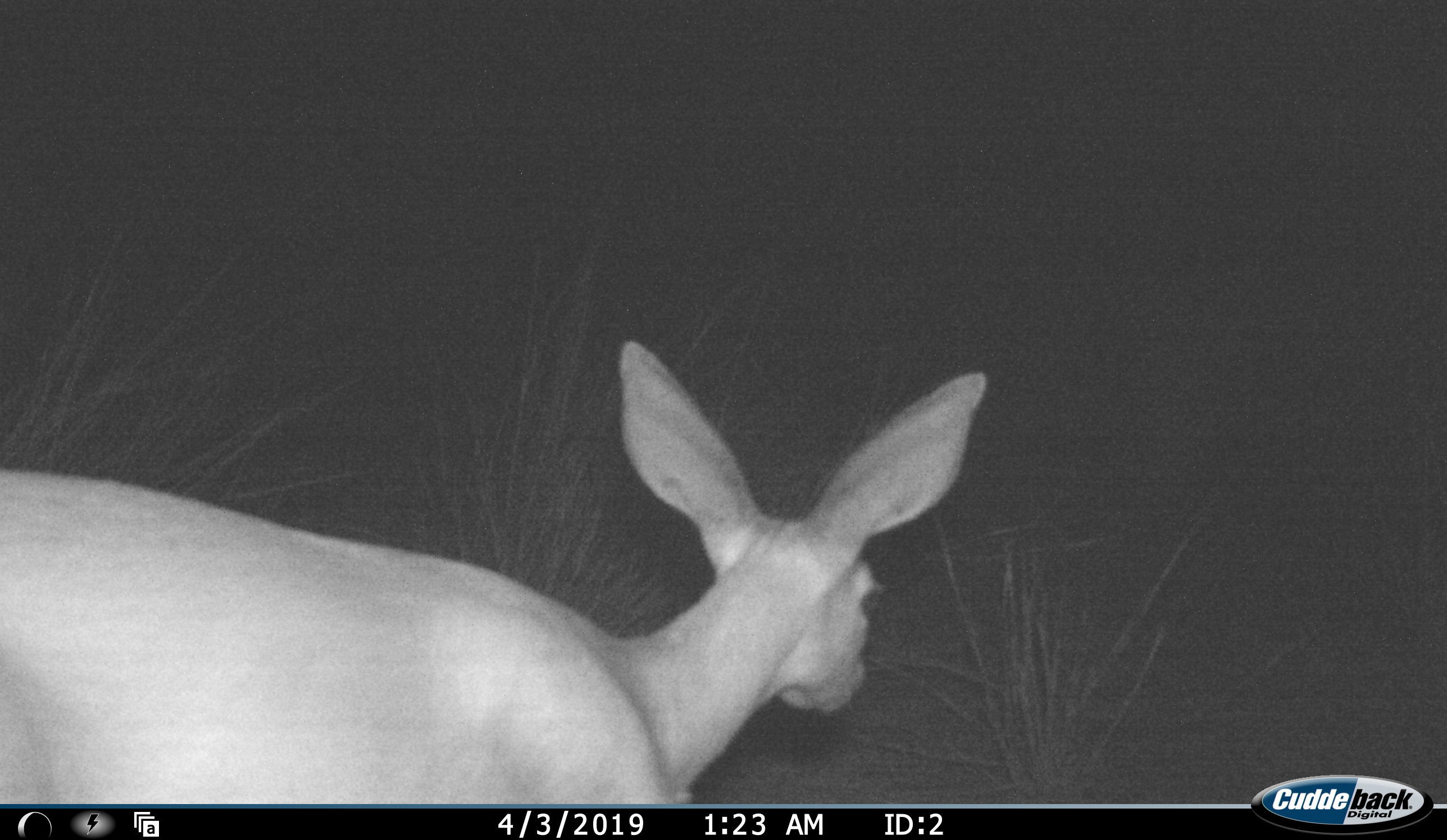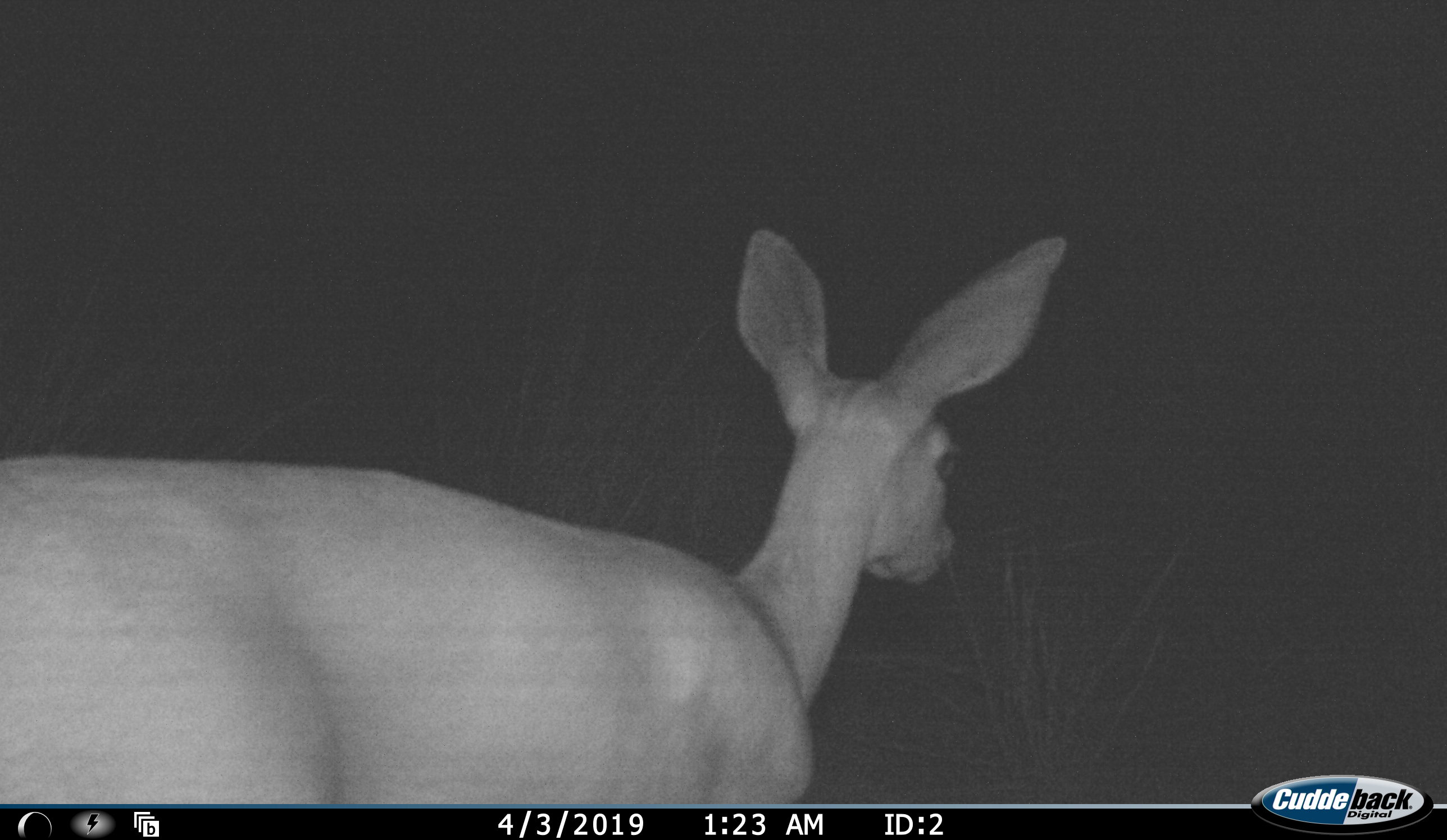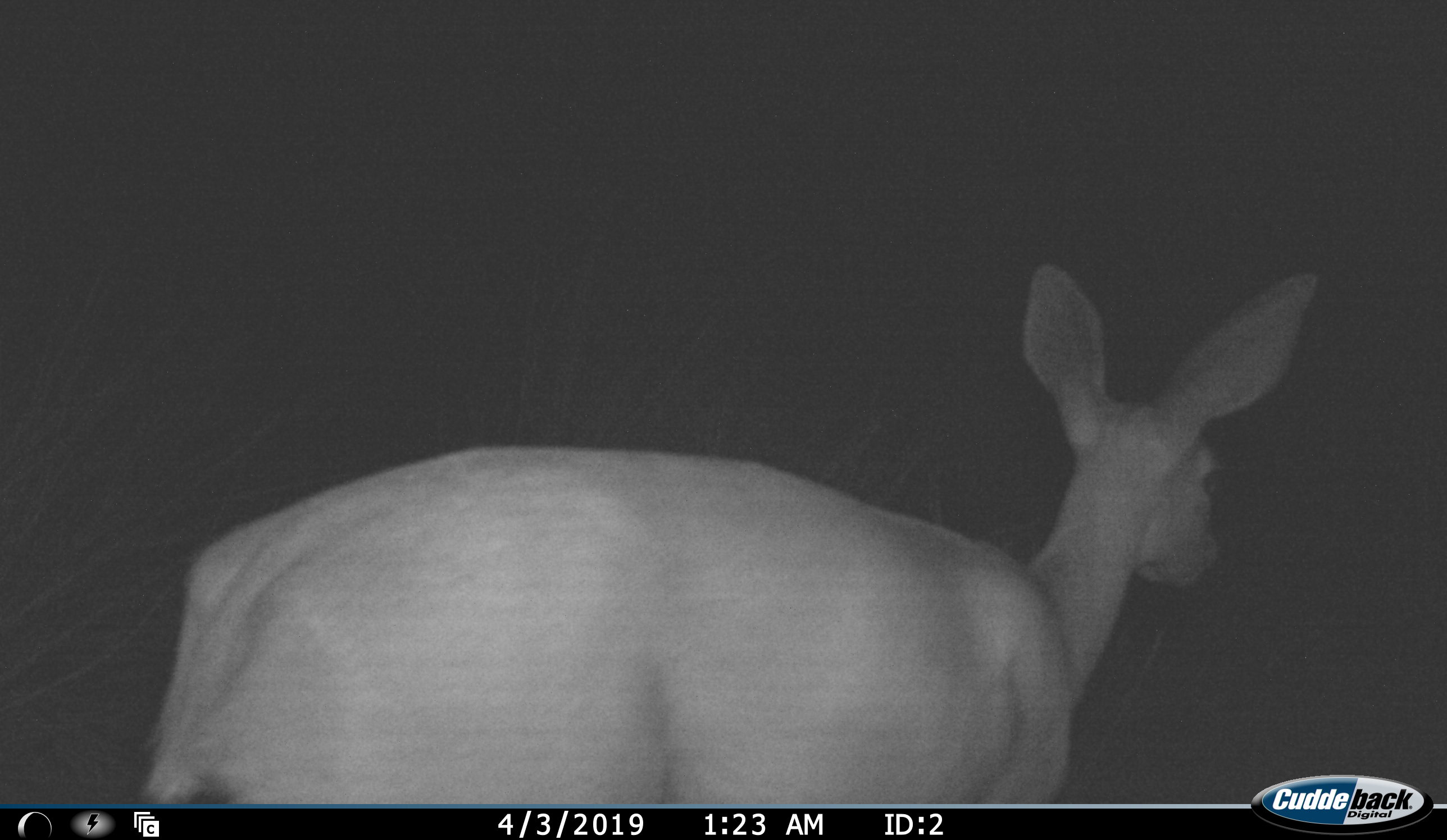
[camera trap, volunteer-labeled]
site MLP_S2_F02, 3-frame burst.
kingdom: Animalia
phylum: Chordata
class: Mammalia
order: Artiodactyla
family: Bovidae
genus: Raphicerus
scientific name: Raphicerus campestris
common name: steenbok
Steenbok (Raphicerus campestris), count 1. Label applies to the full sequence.